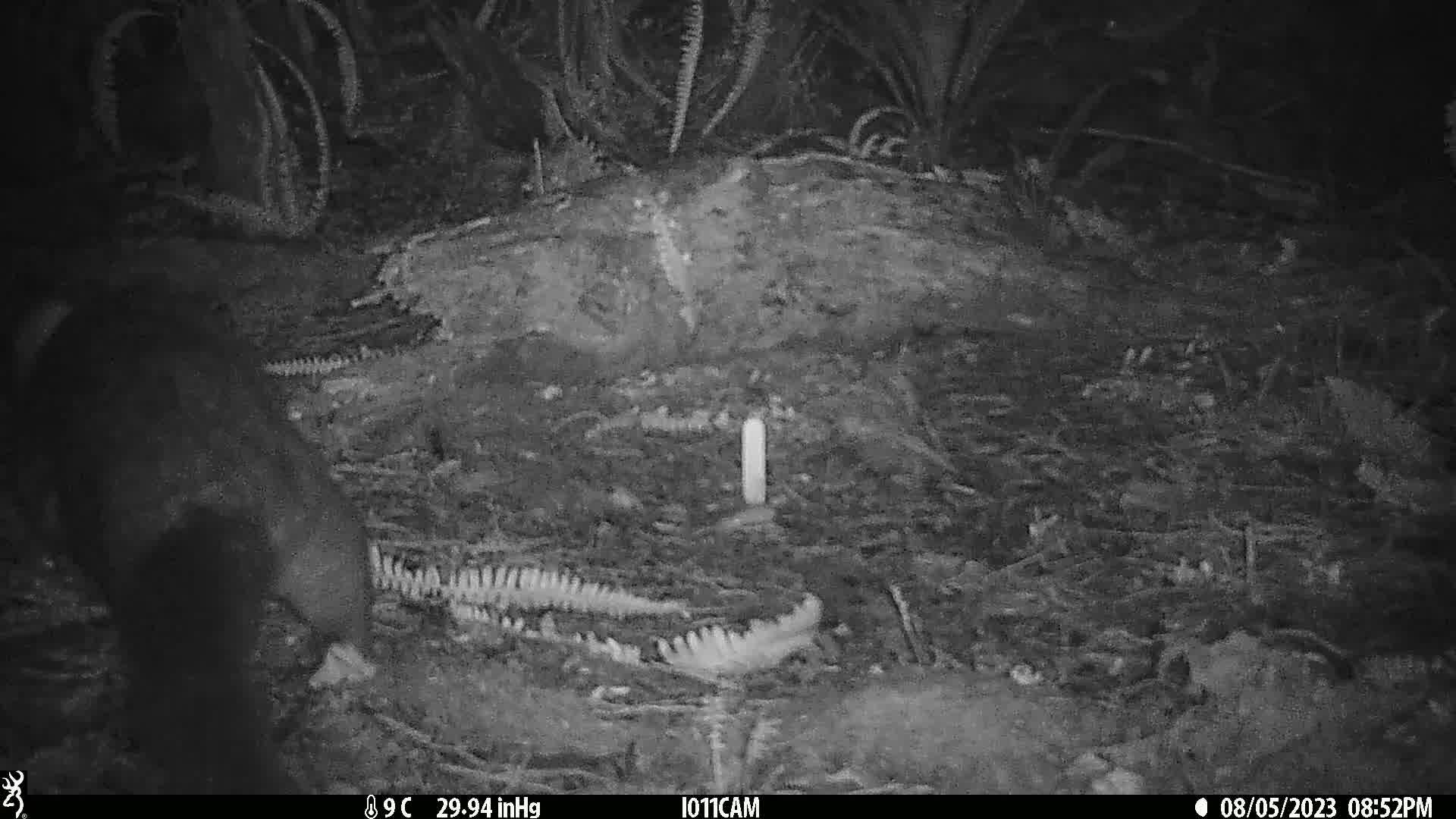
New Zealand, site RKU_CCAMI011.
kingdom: Animalia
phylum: Chordata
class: Mammalia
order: Diprotodontia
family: Phalangeridae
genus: Trichosurus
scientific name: Trichosurus vulpecula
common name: common brushtail possum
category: possum